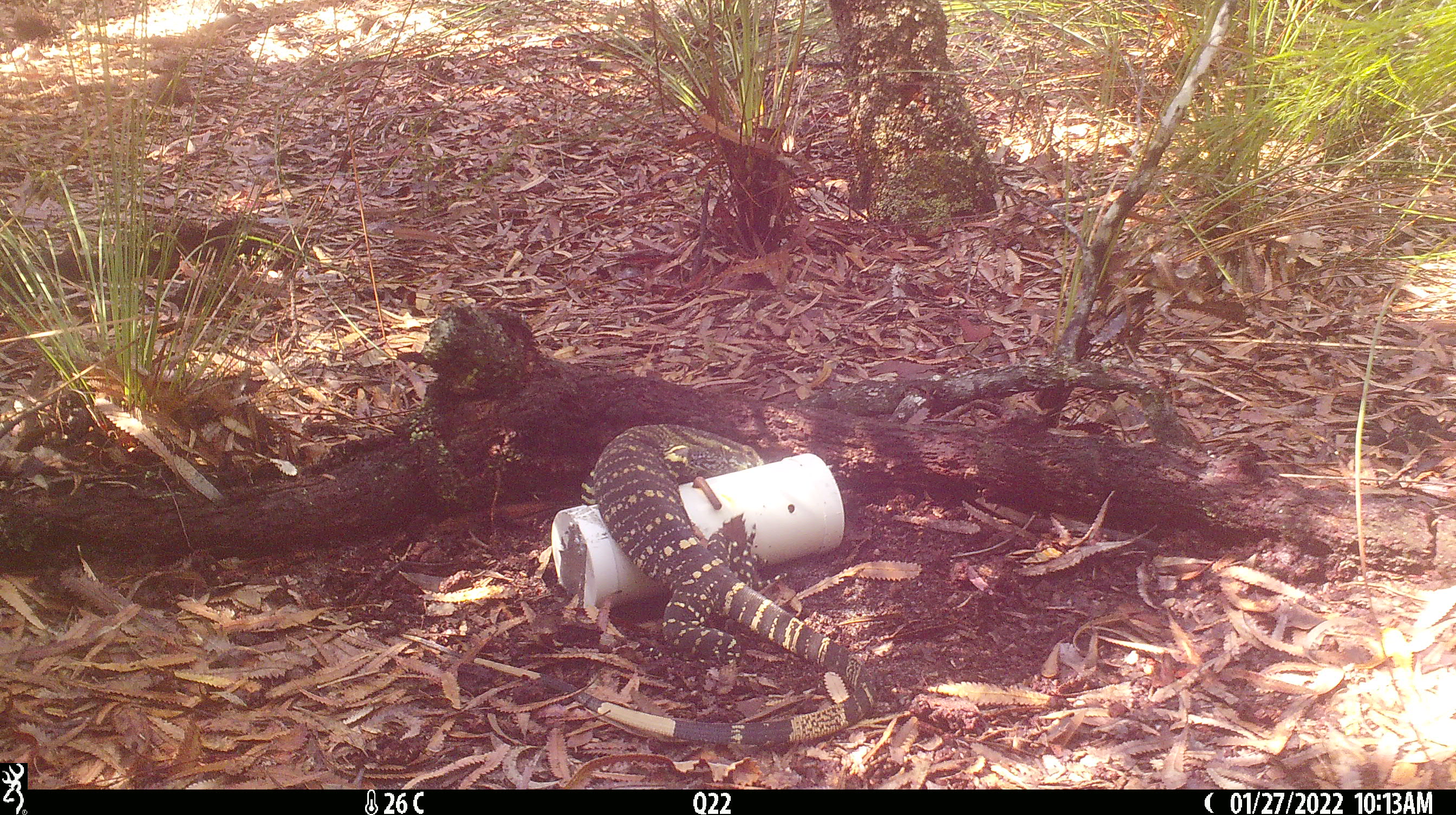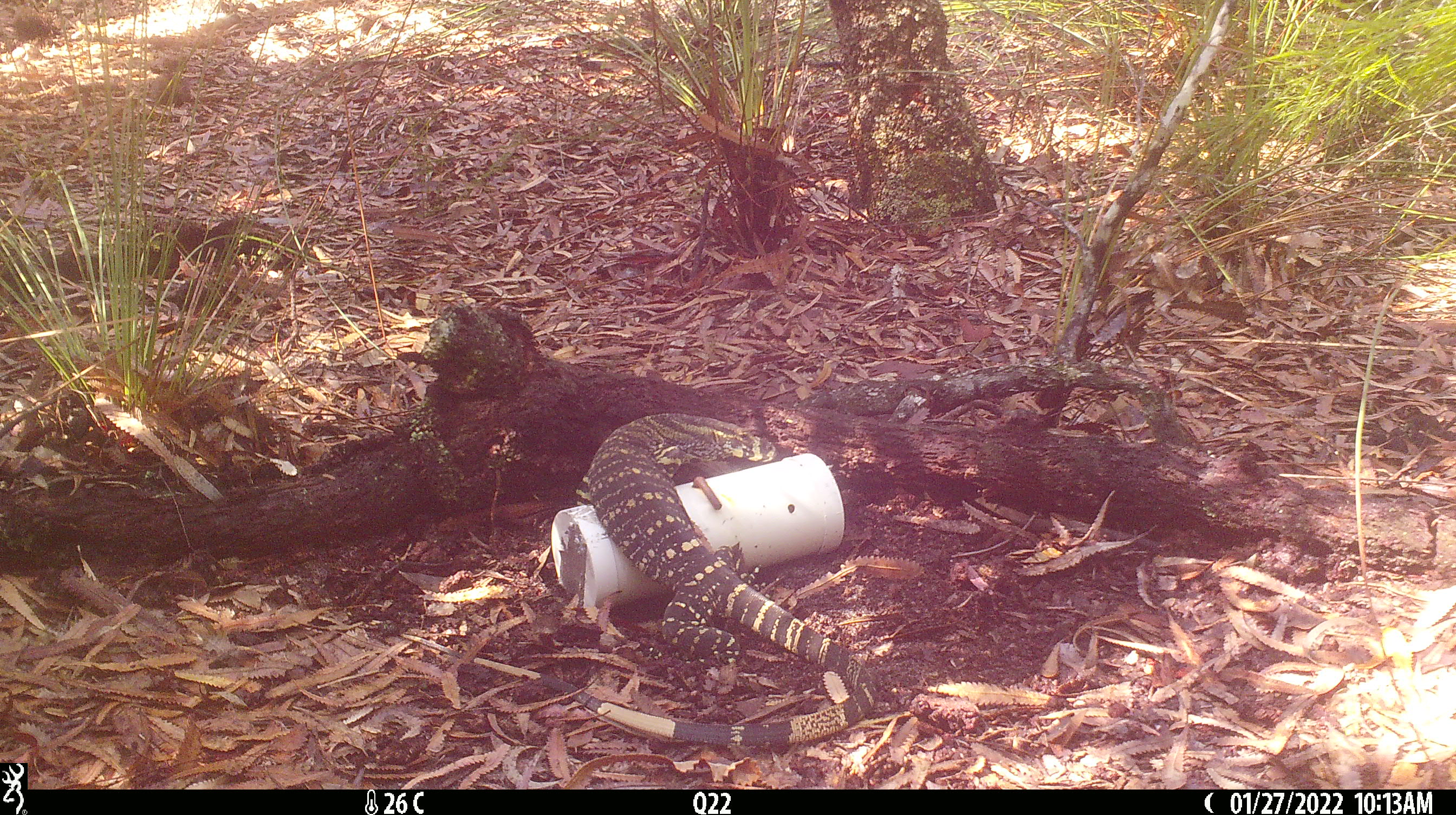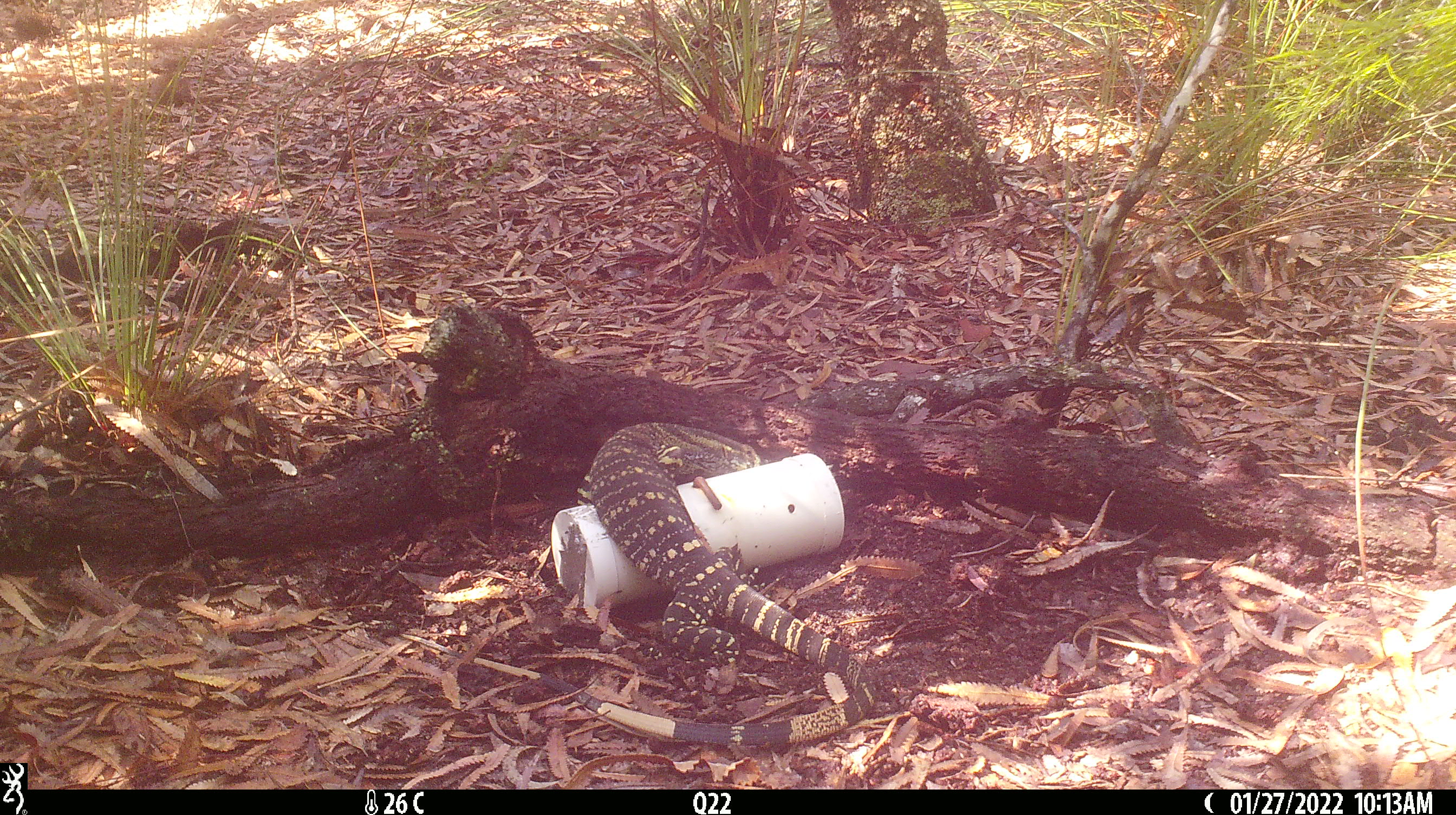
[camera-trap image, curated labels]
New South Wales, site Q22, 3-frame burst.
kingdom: Animalia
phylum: Chordata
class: Reptilia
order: Squamata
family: Varanidae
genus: Varanus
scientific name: Varanus varius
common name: lace monitor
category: goanna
Goanna (lace monitor) (Varanus varius).